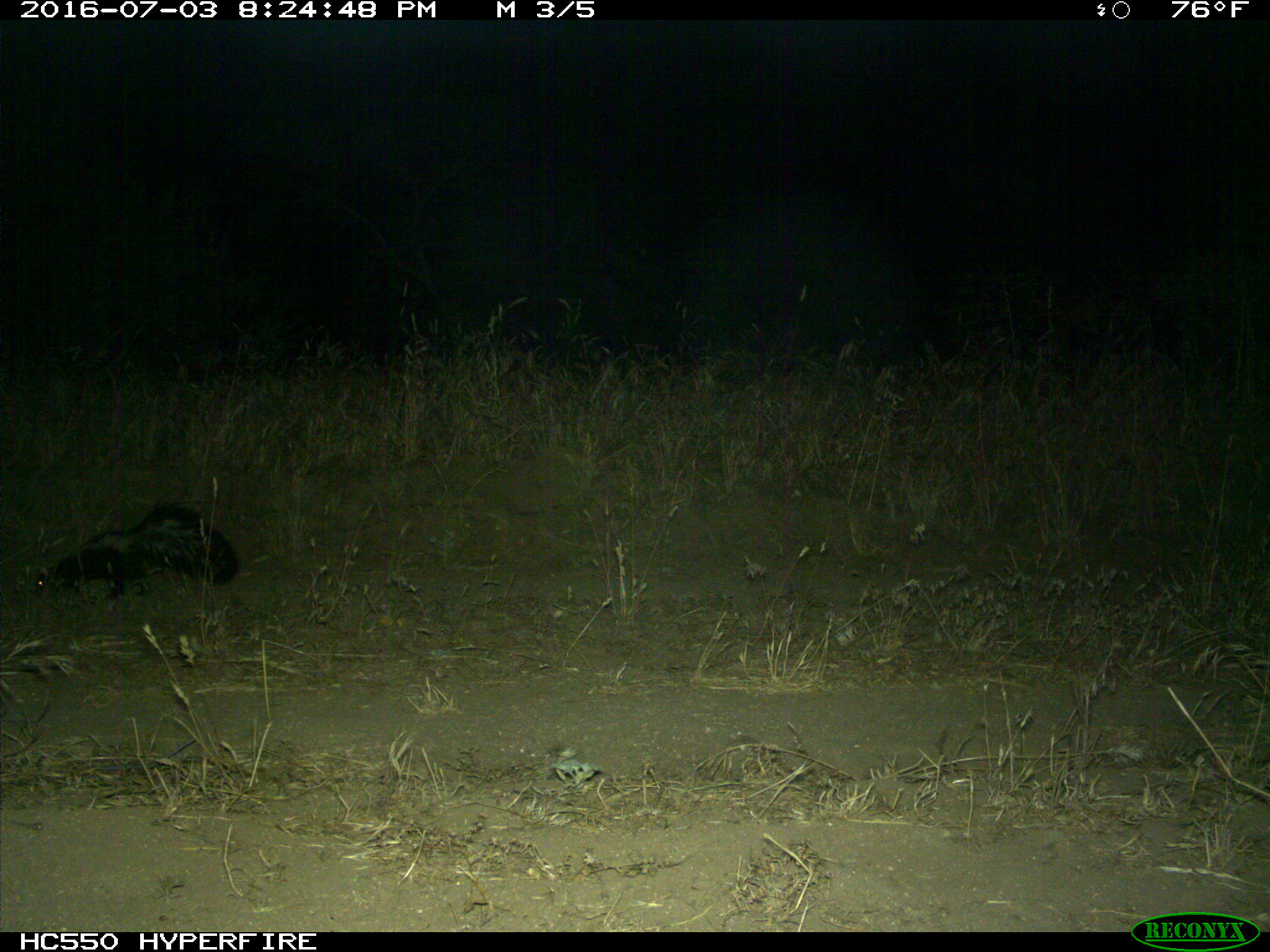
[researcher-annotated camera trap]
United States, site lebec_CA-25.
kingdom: Animalia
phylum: Chordata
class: Mammalia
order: Carnivora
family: Mephitidae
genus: Mephitis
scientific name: Mephitis mephitis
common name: striped skunk